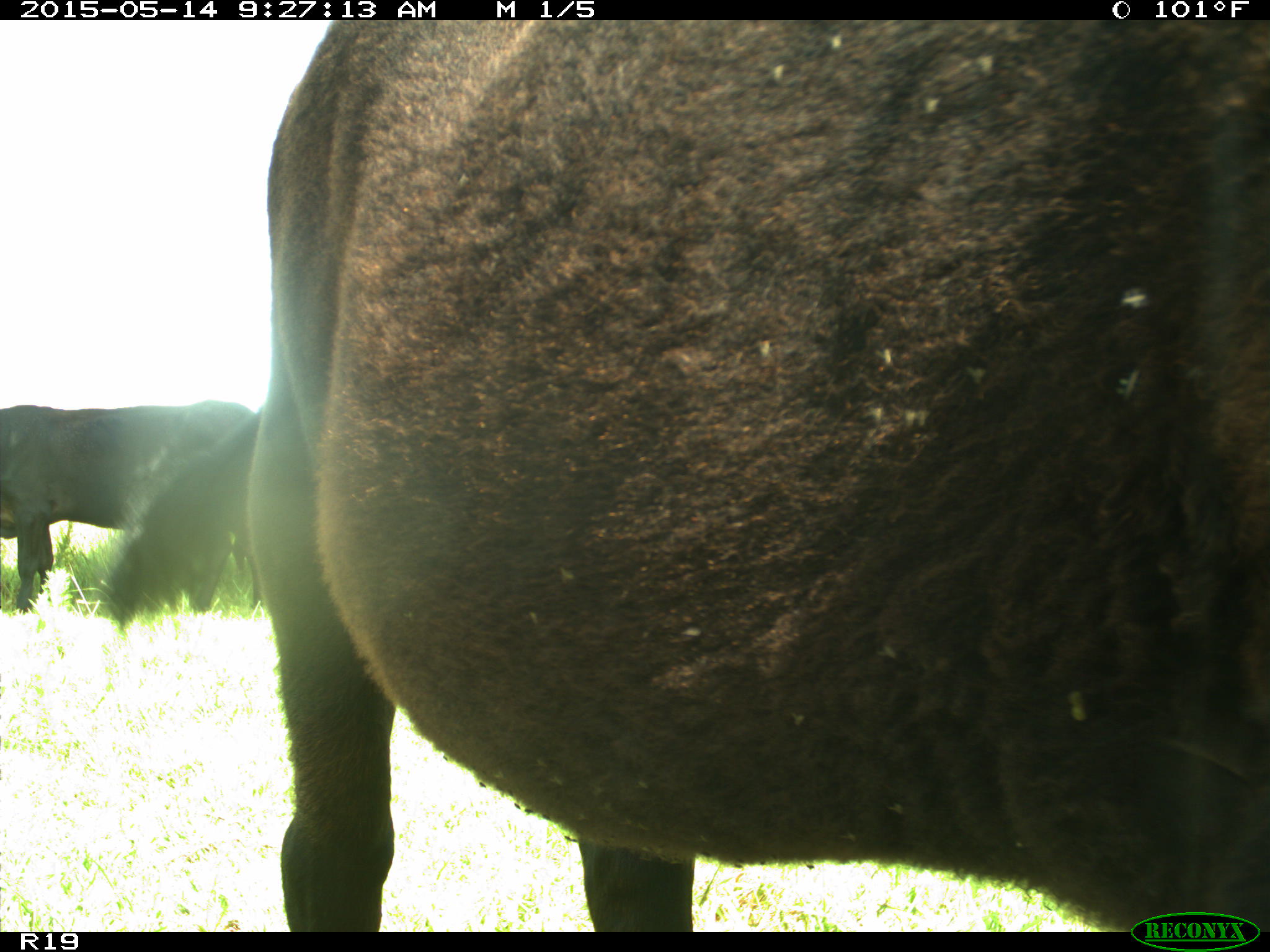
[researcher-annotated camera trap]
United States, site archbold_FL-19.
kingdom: Animalia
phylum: Chordata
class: Mammalia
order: Artiodactyla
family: Bovidae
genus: Bos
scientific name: Bos taurus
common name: domestic cow